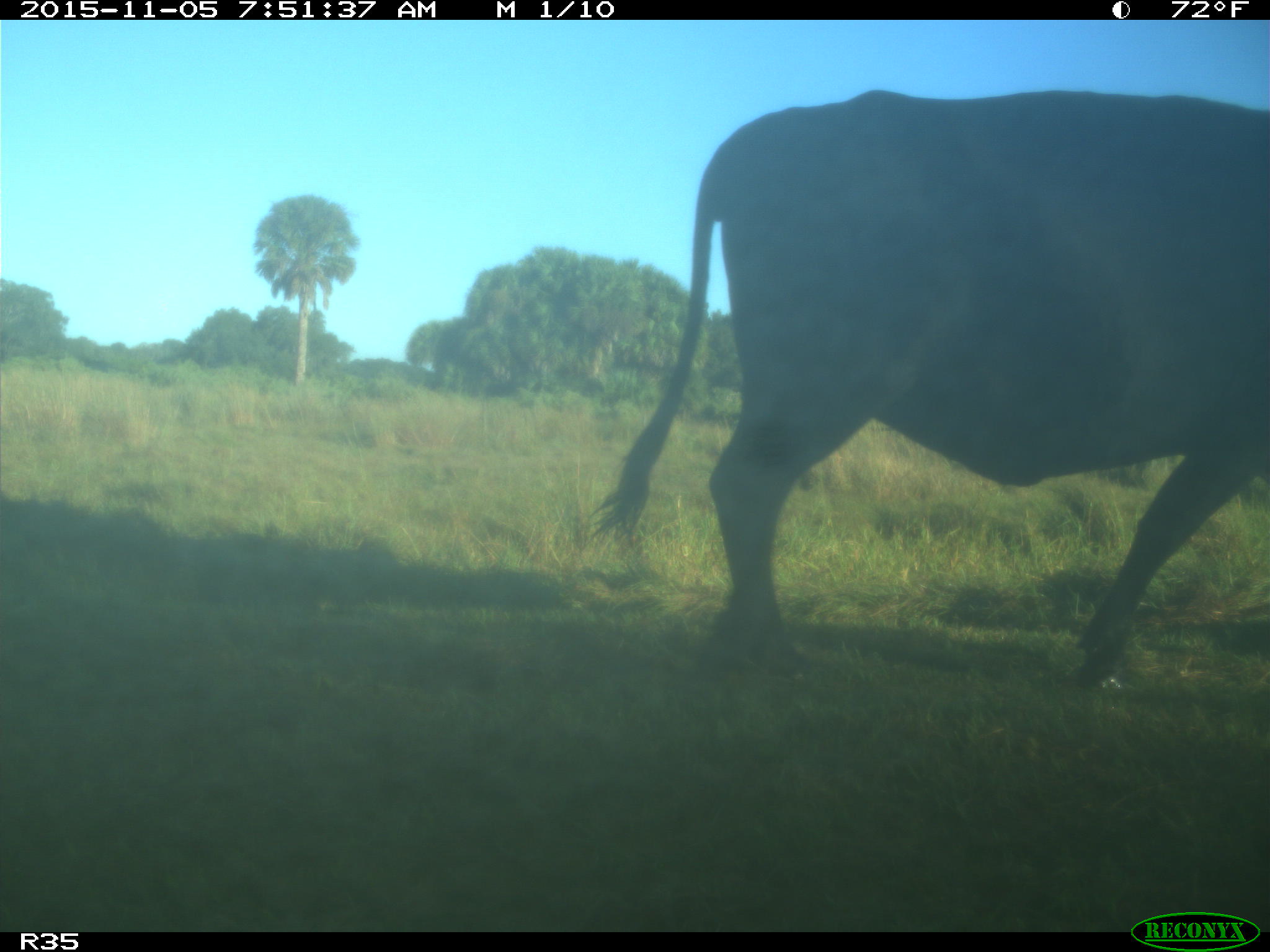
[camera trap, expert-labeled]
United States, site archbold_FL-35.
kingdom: Animalia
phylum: Chordata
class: Mammalia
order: Artiodactyla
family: Bovidae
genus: Bos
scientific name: Bos taurus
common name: domestic cow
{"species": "Bos taurus (domestic cow)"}